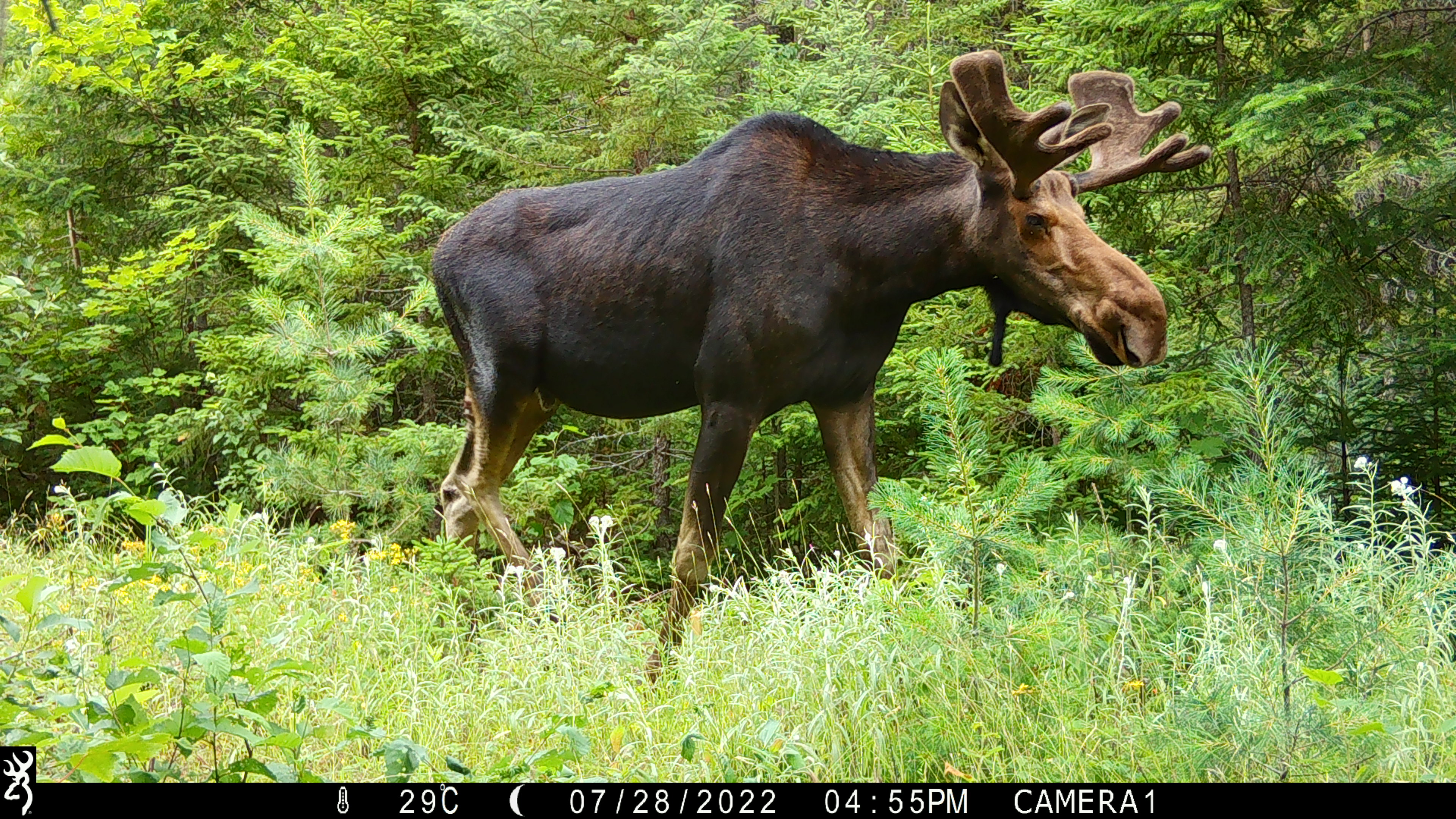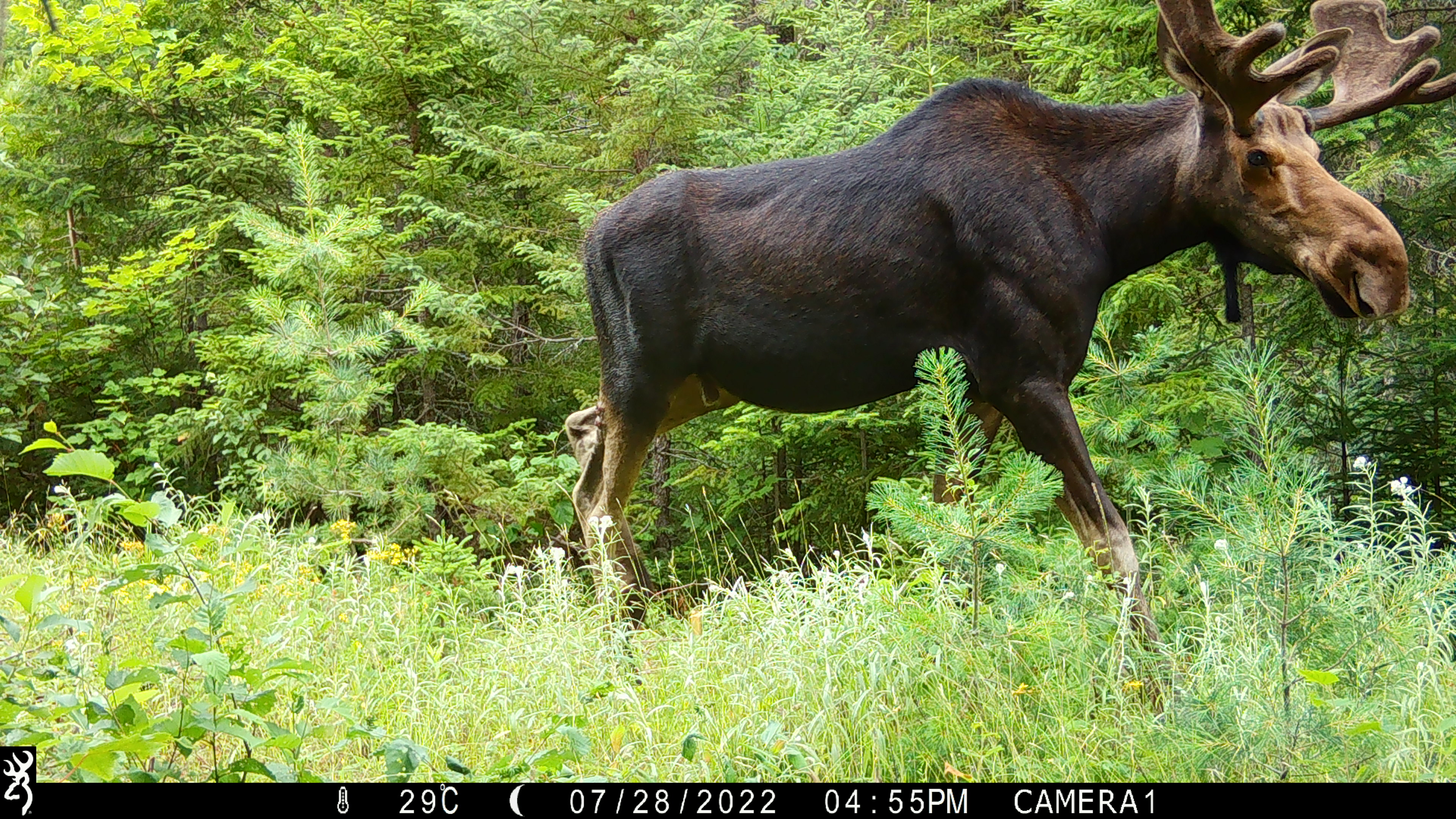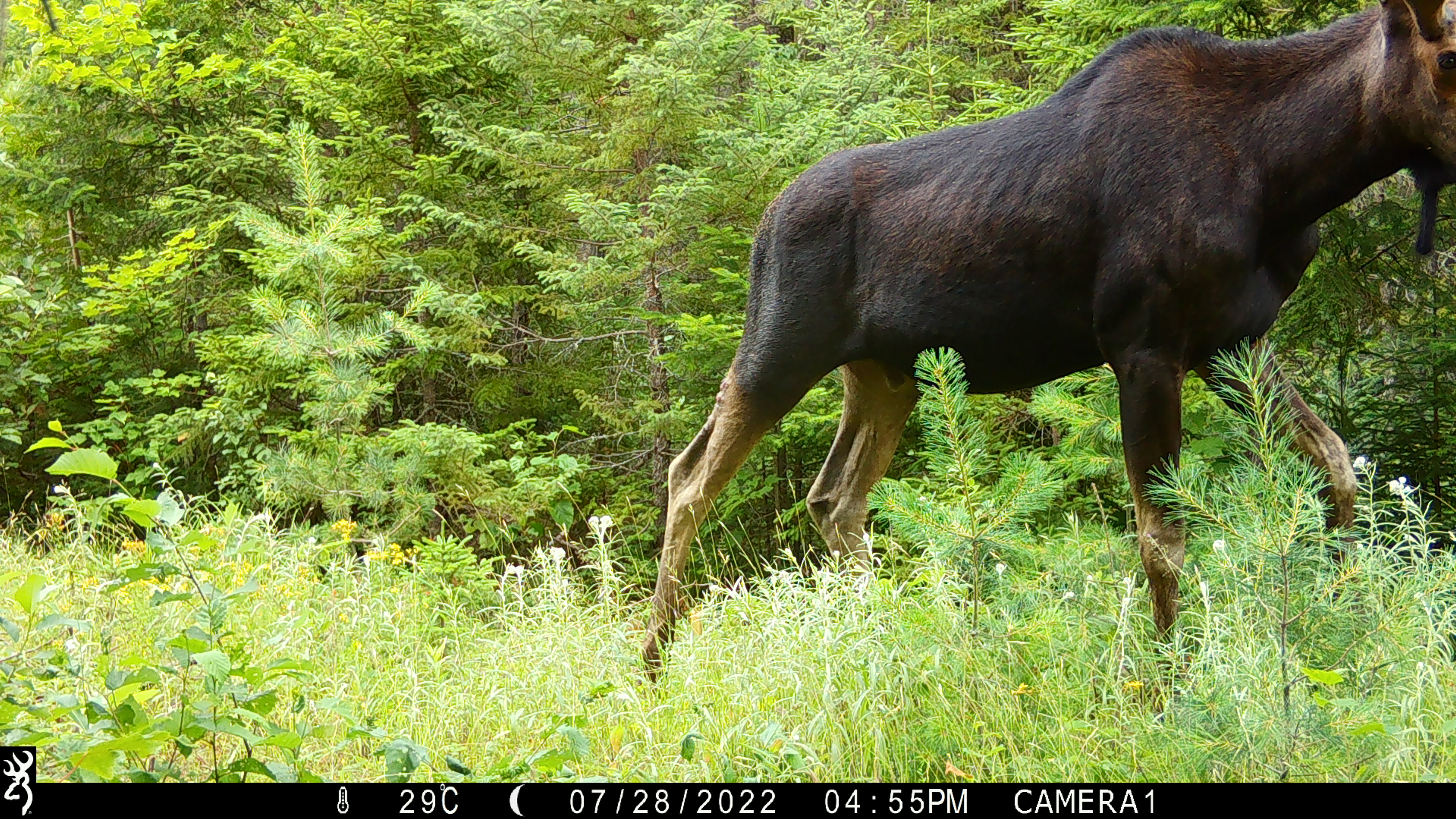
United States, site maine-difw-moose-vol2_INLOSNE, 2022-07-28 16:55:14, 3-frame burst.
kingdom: Animalia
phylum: Chordata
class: Mammalia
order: Artiodactyla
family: Cervidae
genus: Alces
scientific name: Alces alces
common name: moose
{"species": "moose (Alces alces)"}